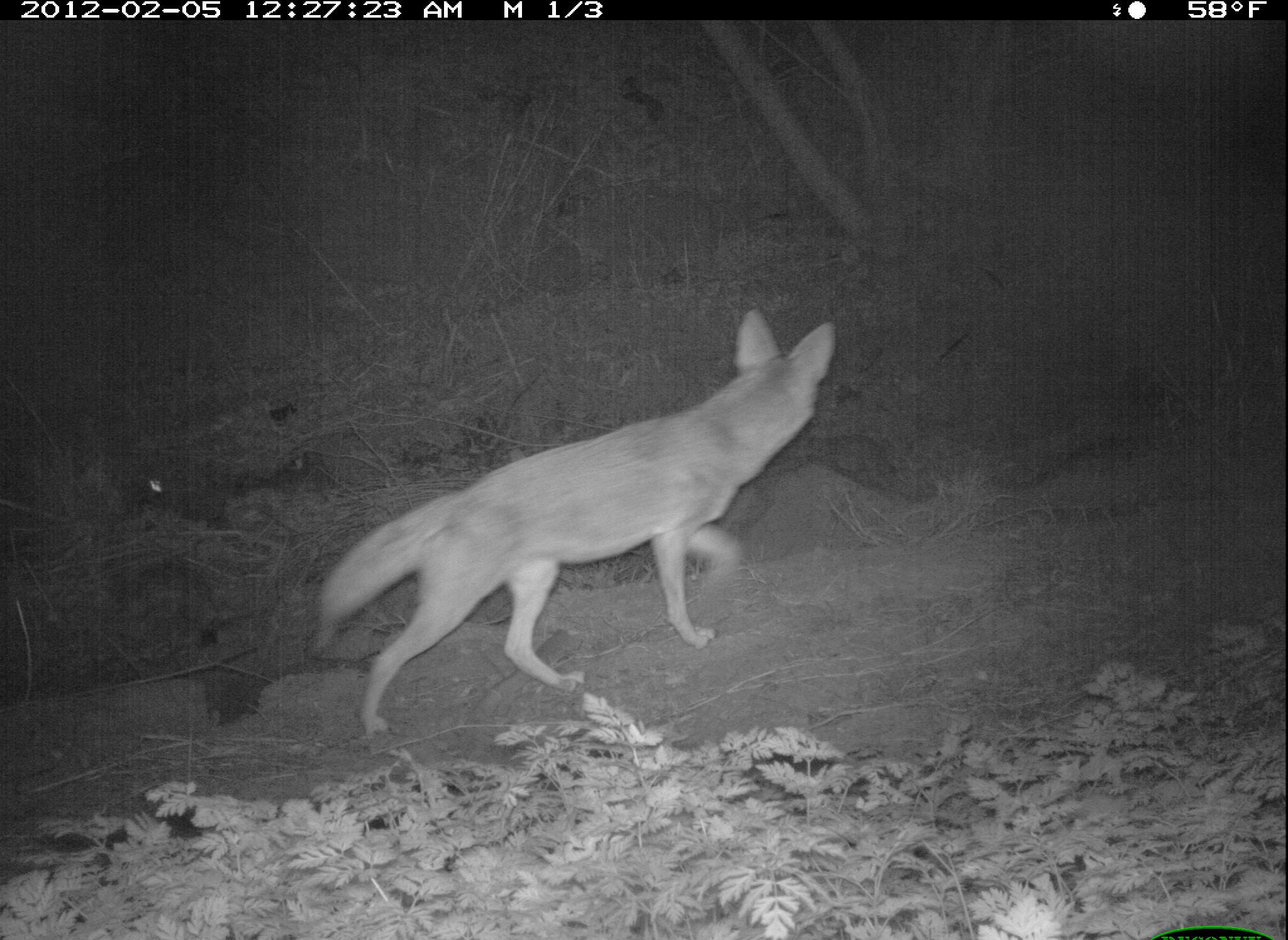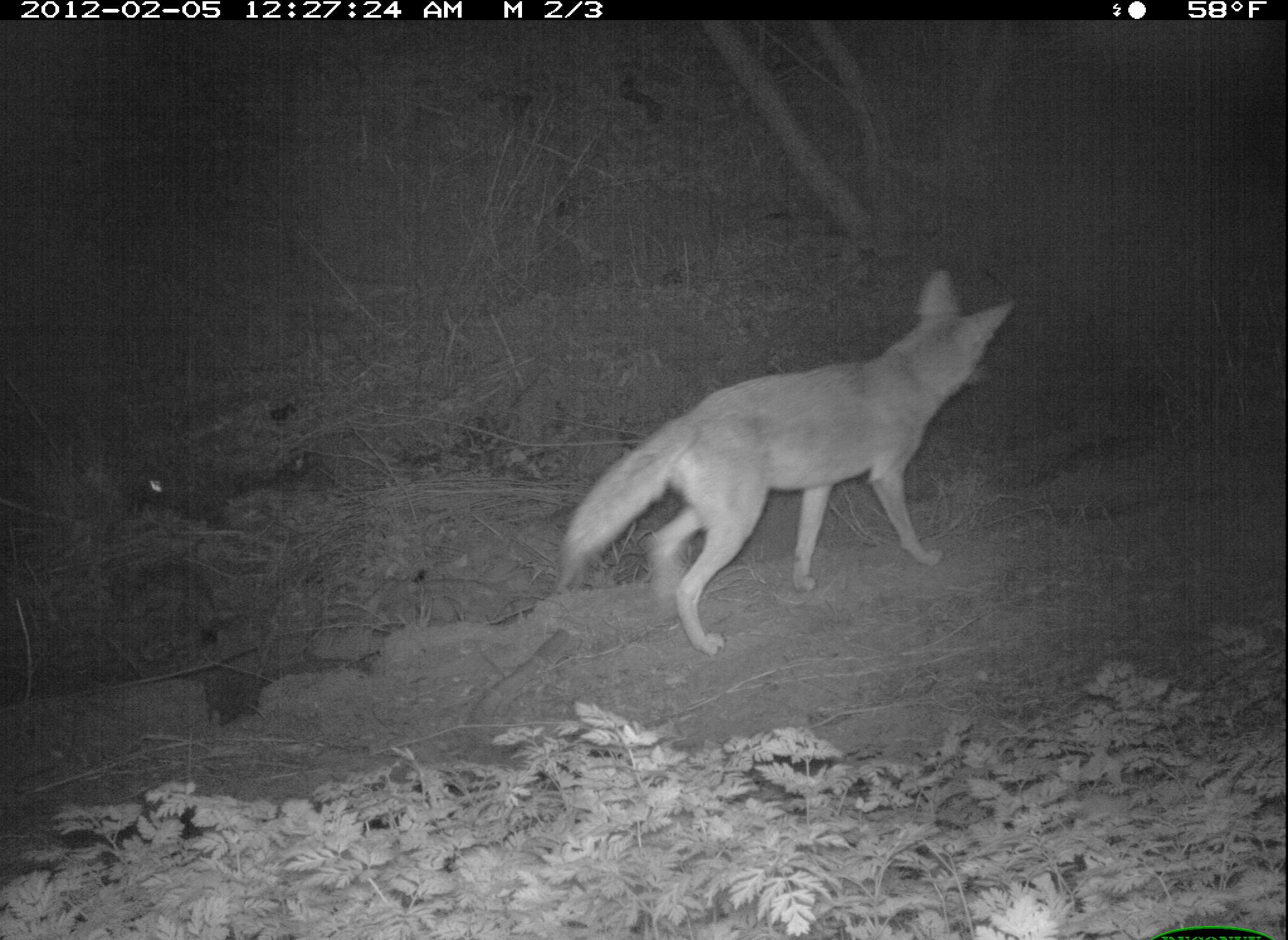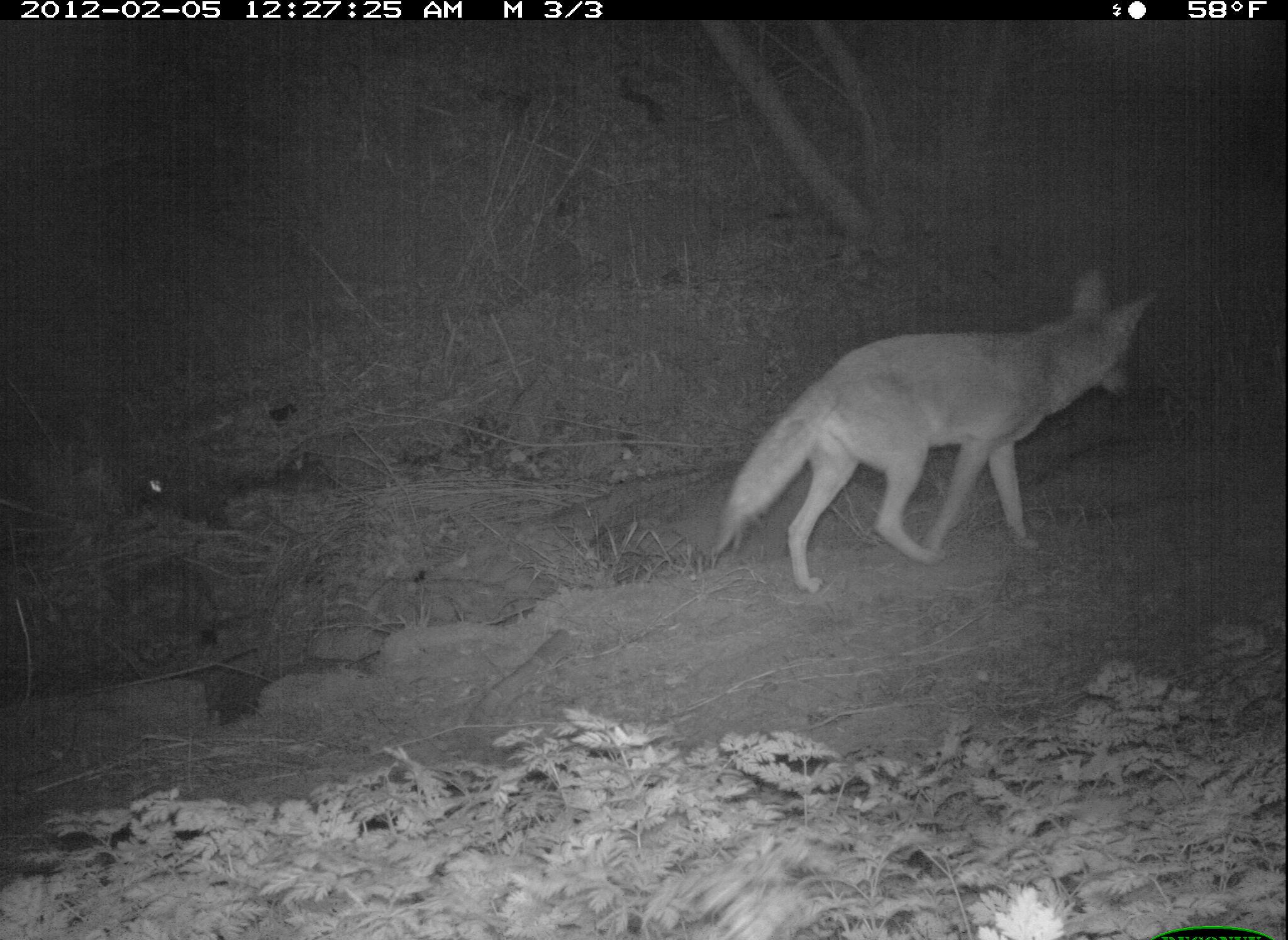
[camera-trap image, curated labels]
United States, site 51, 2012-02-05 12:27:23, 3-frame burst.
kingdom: Animalia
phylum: Chordata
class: Mammalia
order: Carnivora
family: Canidae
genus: Canis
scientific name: Canis latrans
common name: coyote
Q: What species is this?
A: Coyote (Canis latrans).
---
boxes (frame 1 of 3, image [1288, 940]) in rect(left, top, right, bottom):
coyote: rect(309, 303, 840, 738)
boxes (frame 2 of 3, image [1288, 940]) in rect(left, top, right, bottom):
coyote: rect(549, 259, 1022, 665)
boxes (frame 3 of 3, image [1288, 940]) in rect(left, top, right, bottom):
coyote: rect(712, 258, 1166, 598)